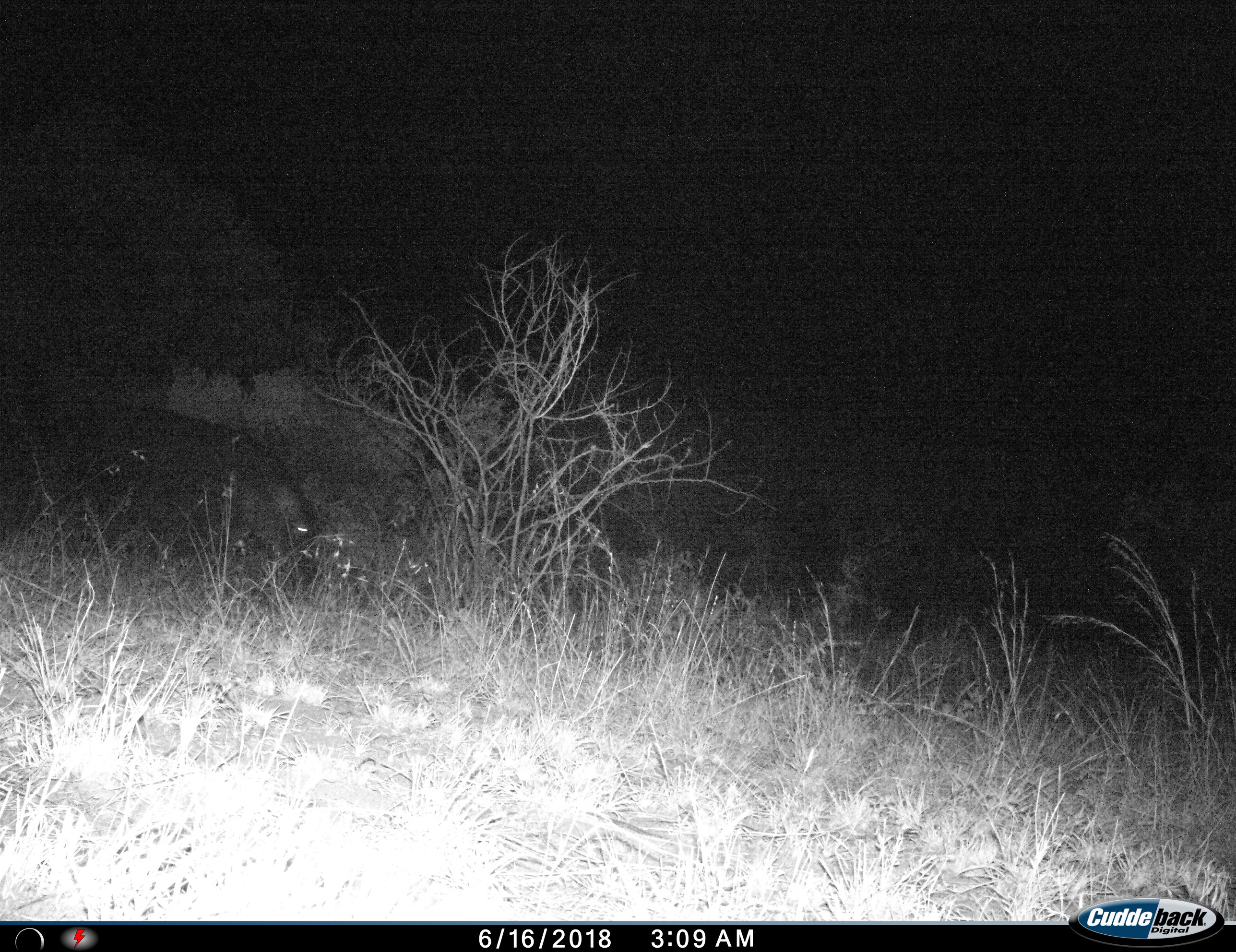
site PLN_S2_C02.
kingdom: Animalia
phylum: Chordata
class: Mammalia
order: Artiodactyla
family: Hippopotamidae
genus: Hippopotamus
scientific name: Hippopotamus amphibius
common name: hippopotamus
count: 1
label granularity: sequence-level